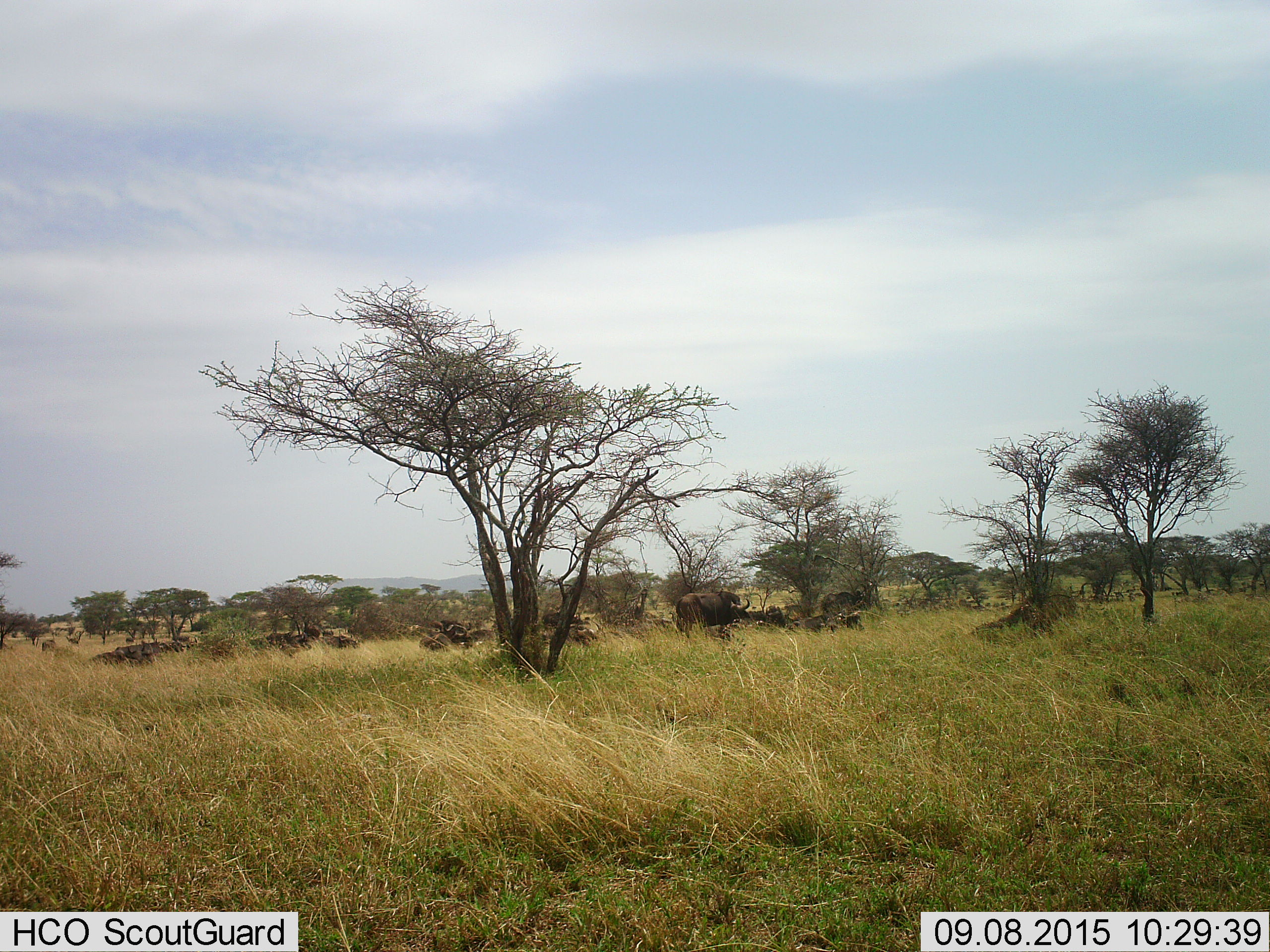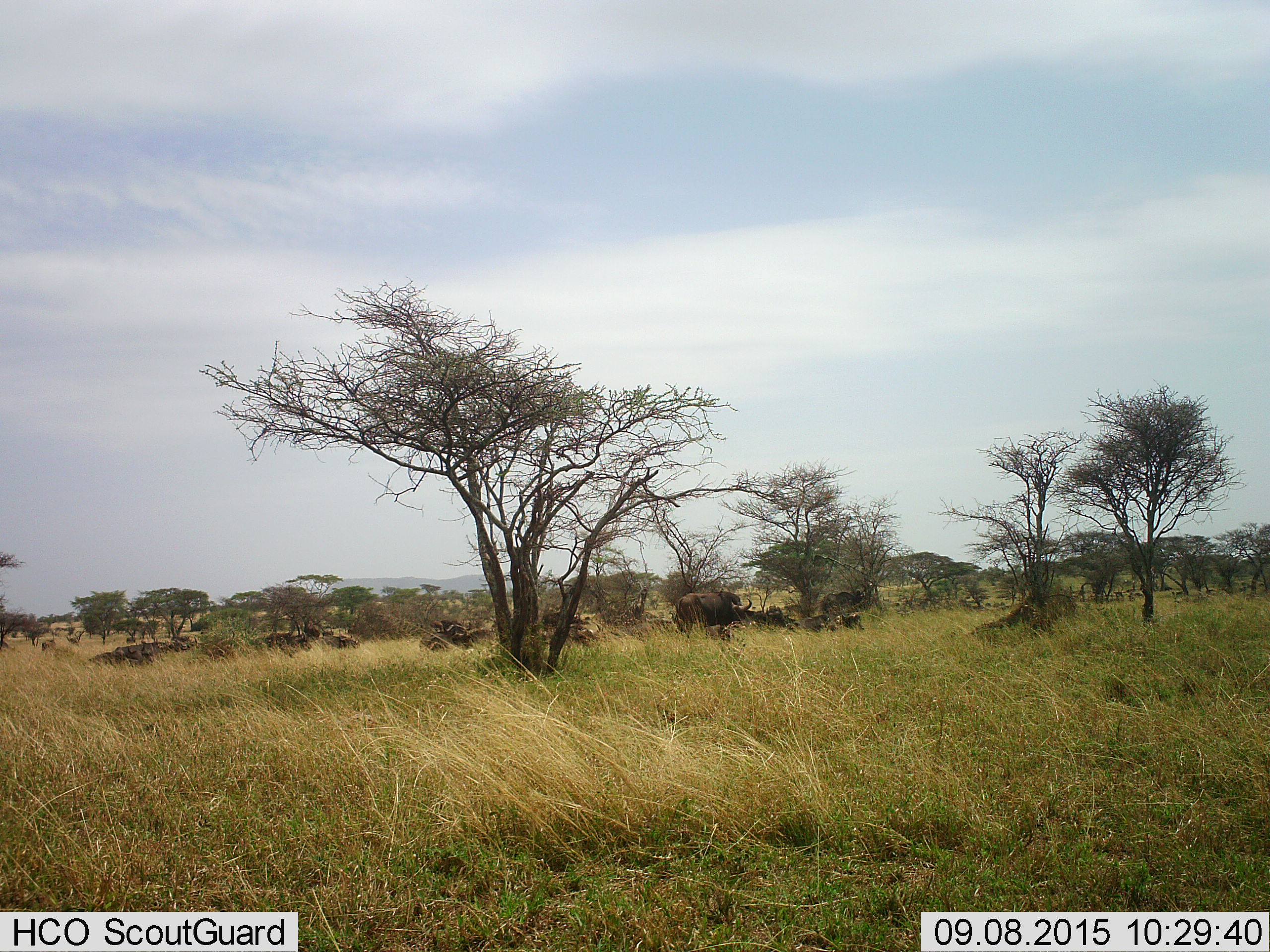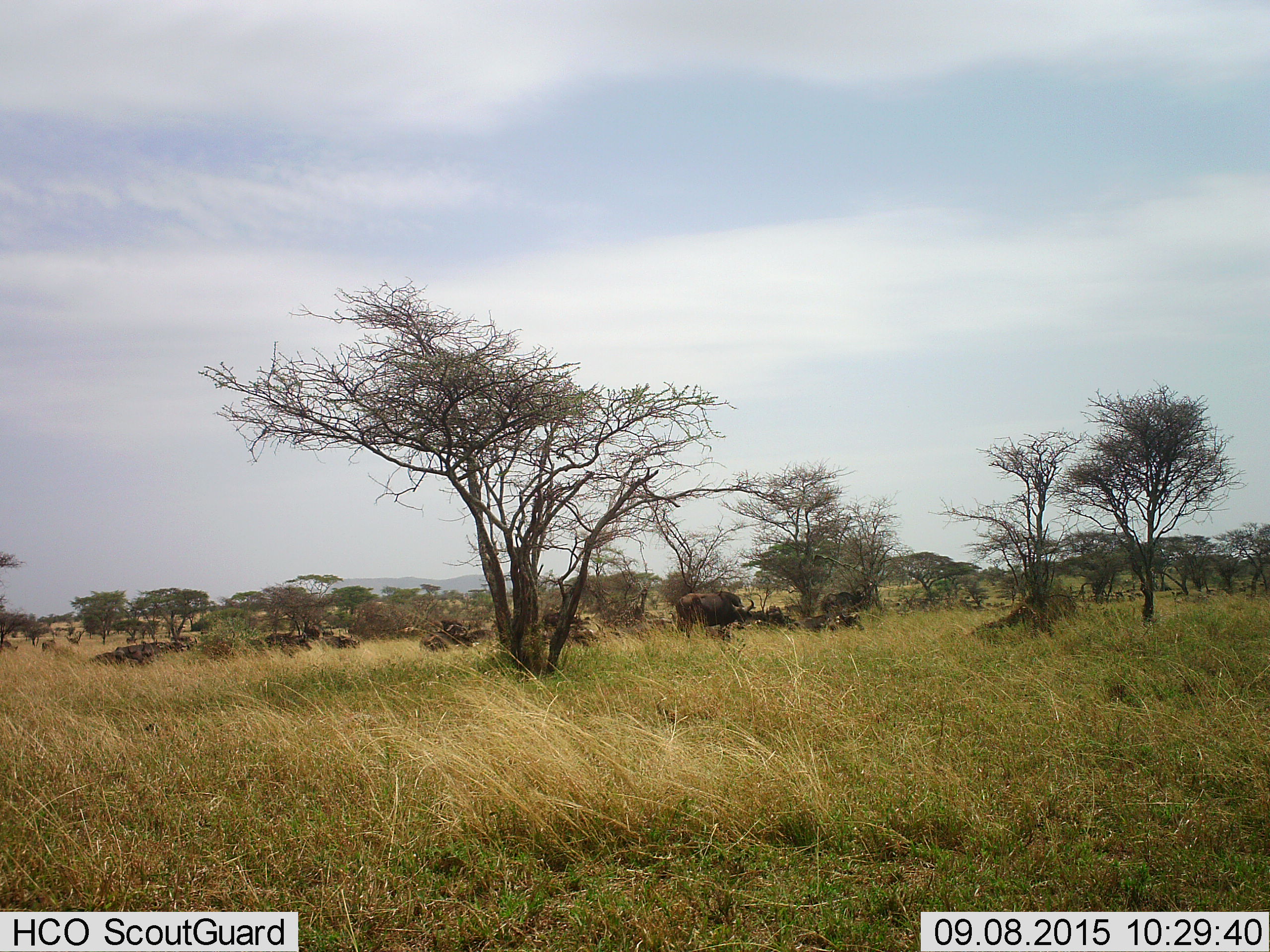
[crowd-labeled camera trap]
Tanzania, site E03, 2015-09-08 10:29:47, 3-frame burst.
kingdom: Animalia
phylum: Chordata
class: Mammalia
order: Artiodactyla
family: Bovidae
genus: Syncerus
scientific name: Syncerus caffer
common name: cape buffalo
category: buffalo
Buffalo (cape buffalo) (Syncerus caffer), count 11-50. Behavior (volunteer vote fractions): standing 81%, resting 62%, moving 31%, interacting 0%. Young present (vote fraction): 6%. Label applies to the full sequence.